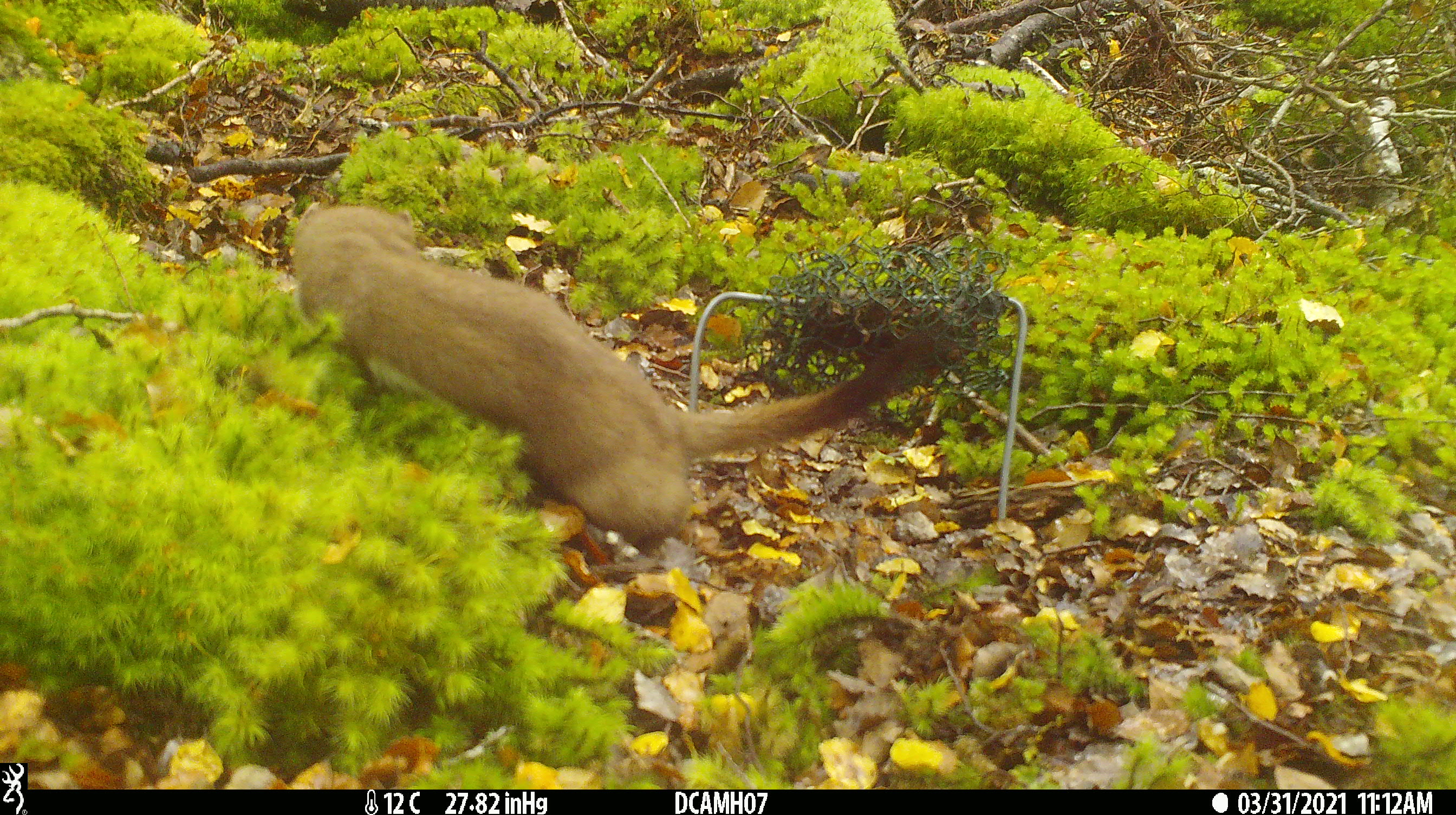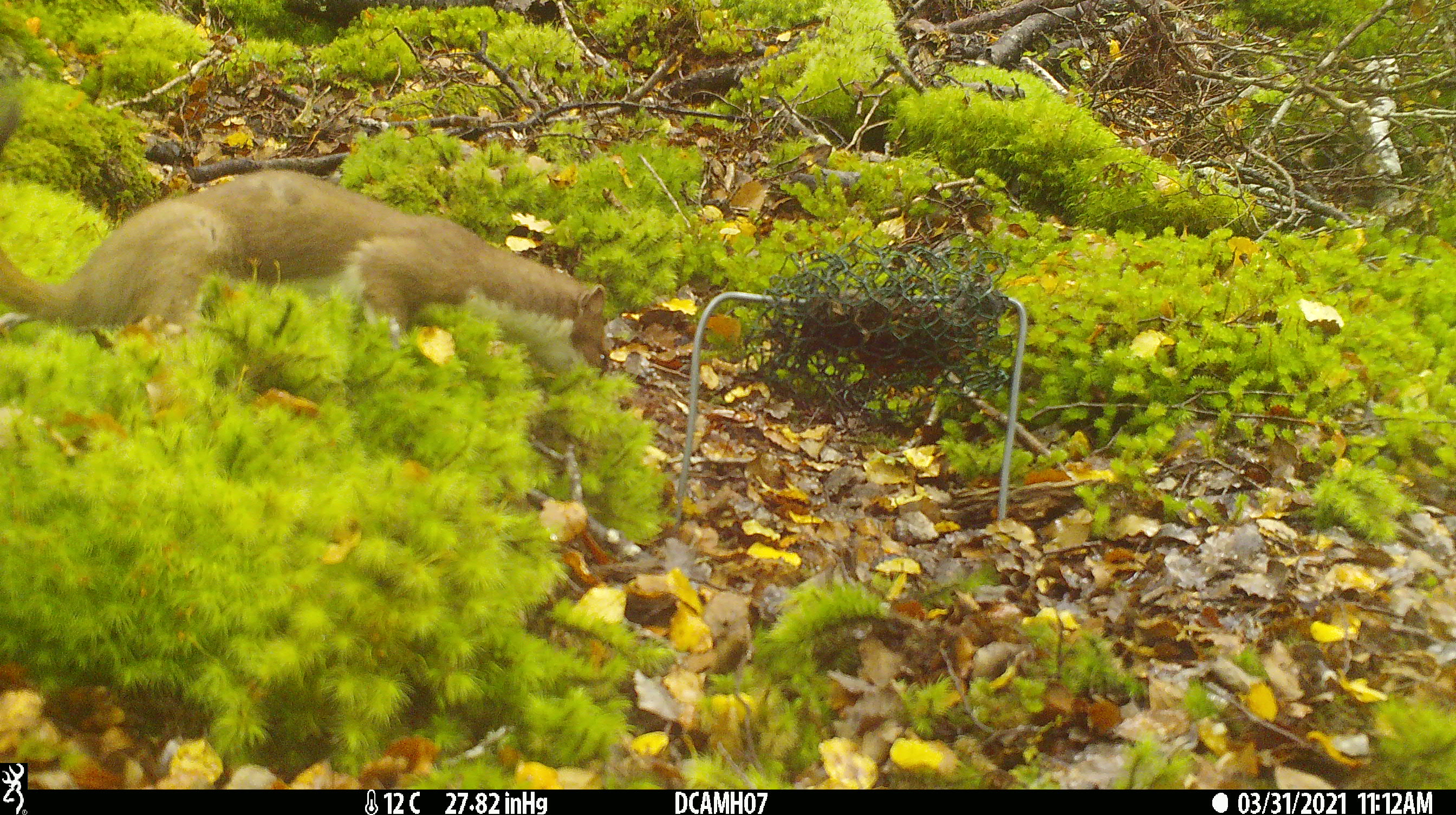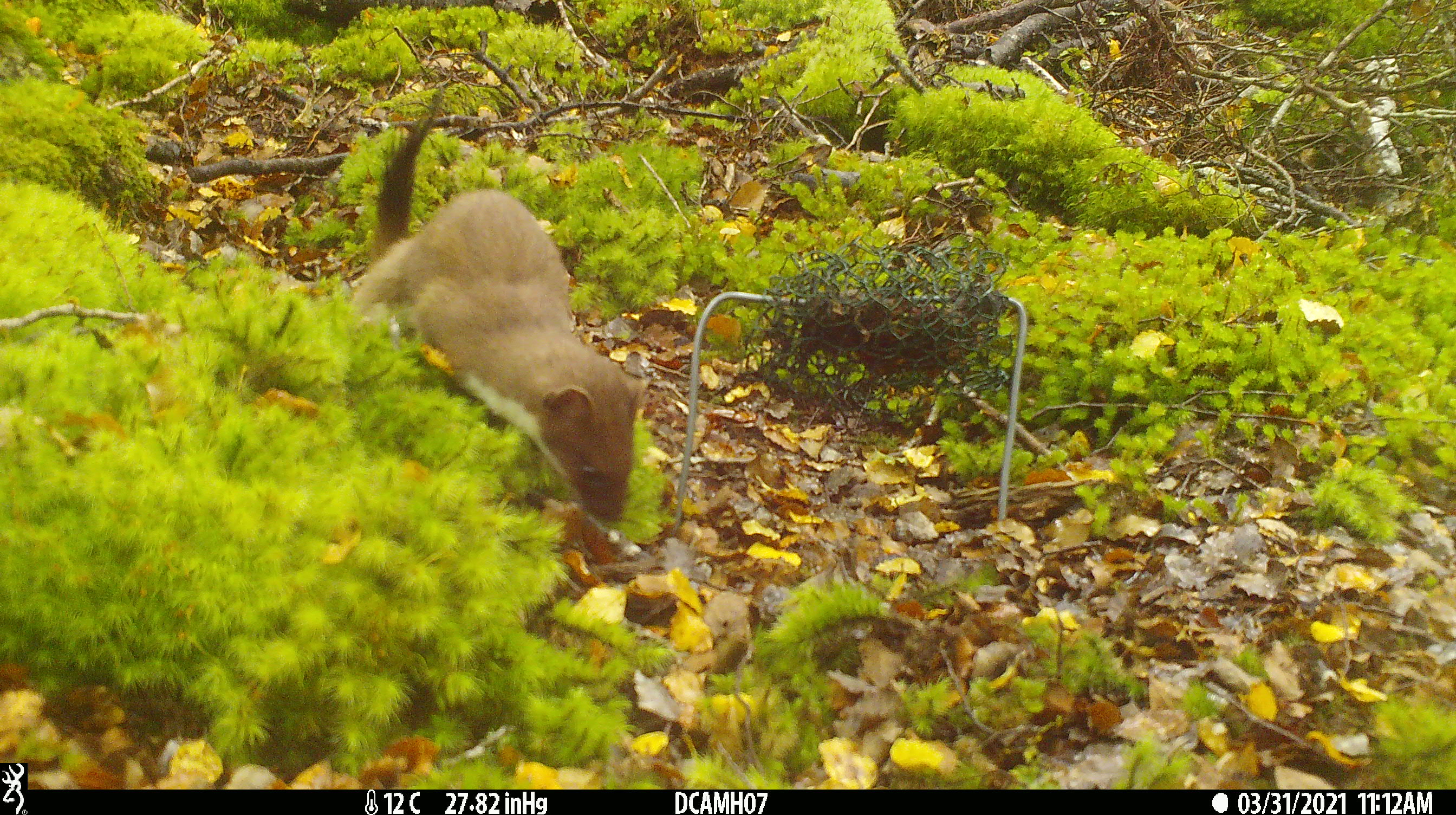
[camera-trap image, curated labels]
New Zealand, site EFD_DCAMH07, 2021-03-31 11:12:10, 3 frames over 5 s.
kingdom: Animalia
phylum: Chordata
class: Mammalia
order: Carnivora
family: Mustelidae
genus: Mustela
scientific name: Mustela erminea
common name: stoat